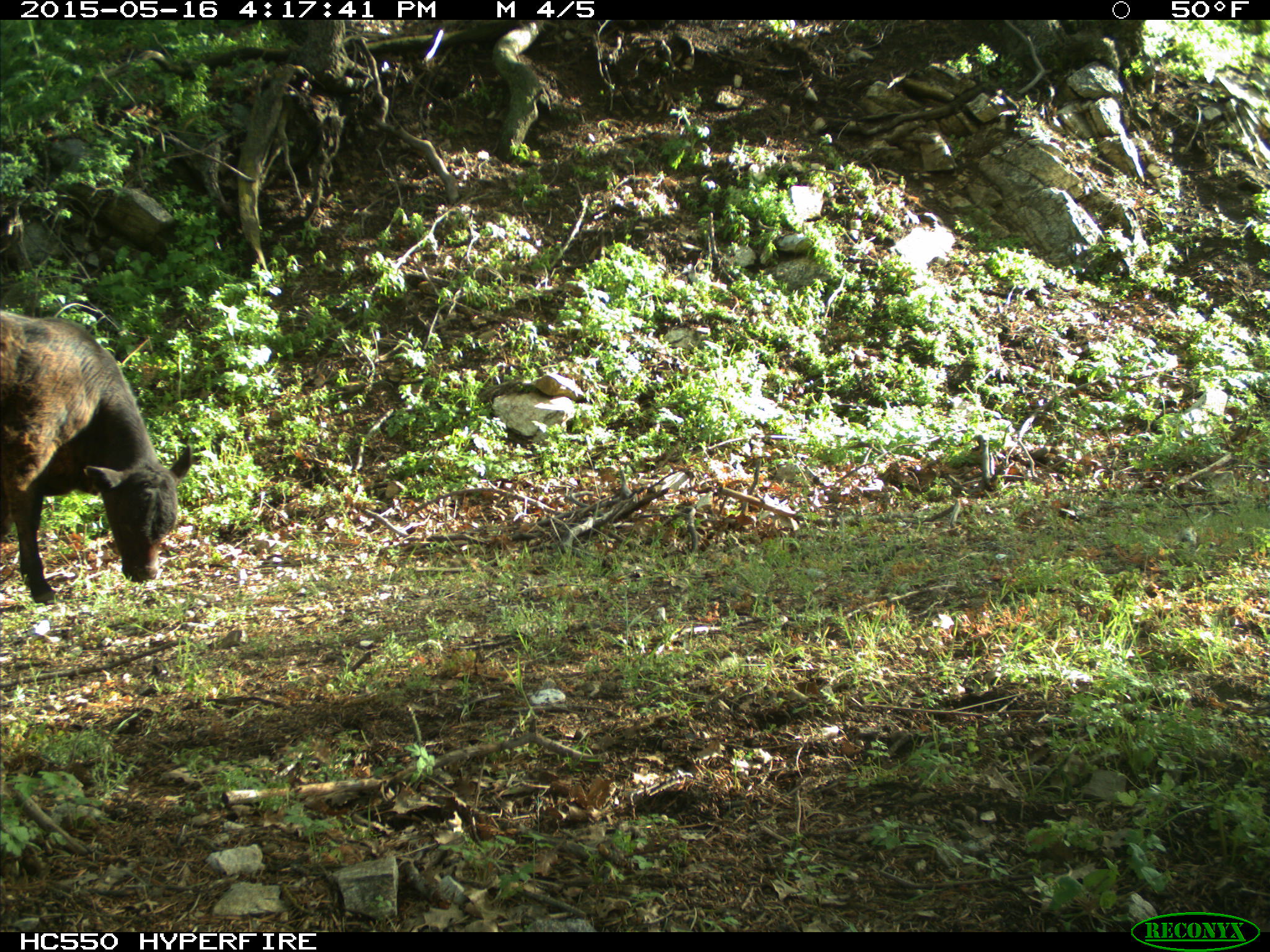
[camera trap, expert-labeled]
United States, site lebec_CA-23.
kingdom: Animalia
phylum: Chordata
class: Mammalia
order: Artiodactyla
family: Bovidae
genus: Bos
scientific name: Bos taurus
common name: domestic cow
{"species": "Bos taurus (domestic cow)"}